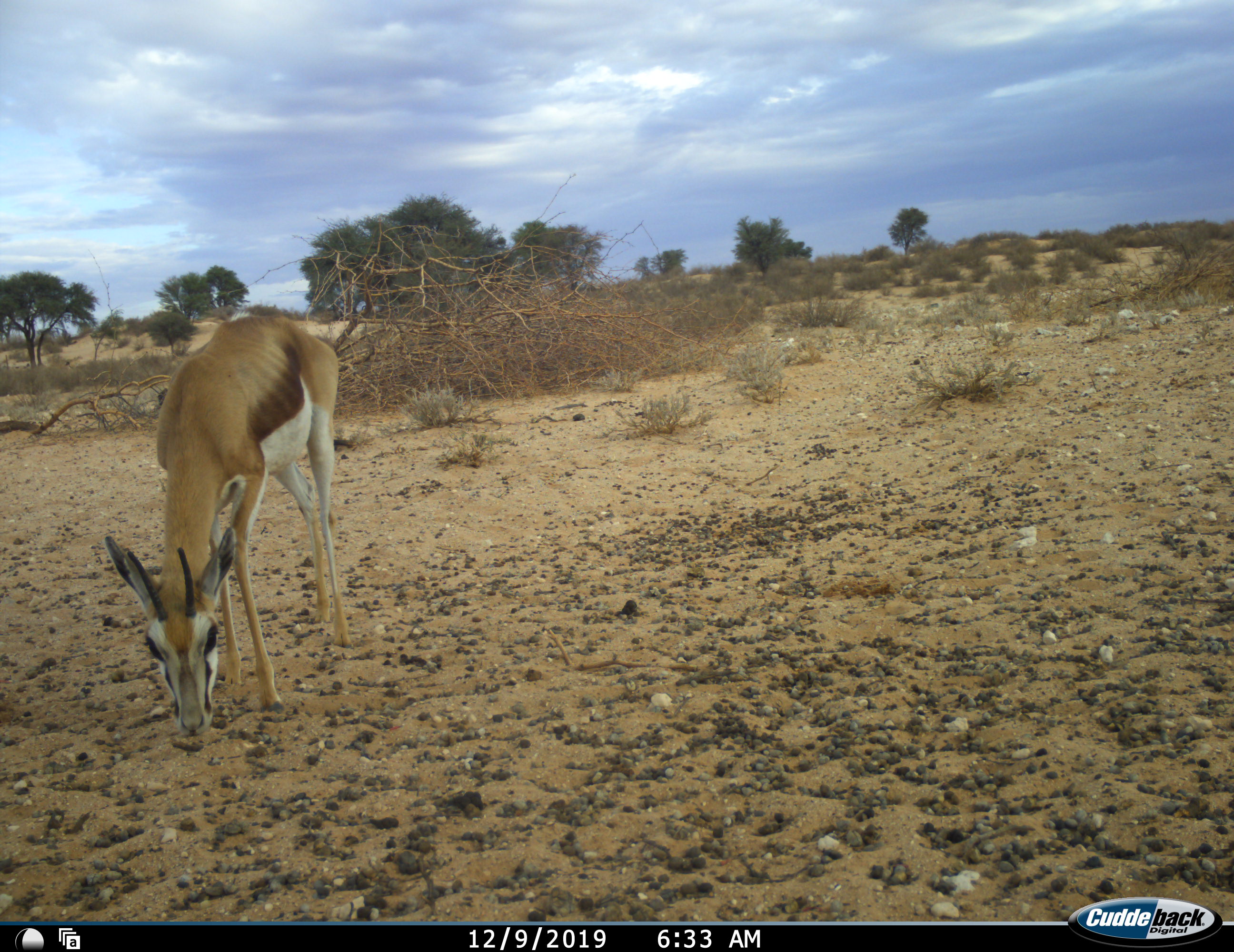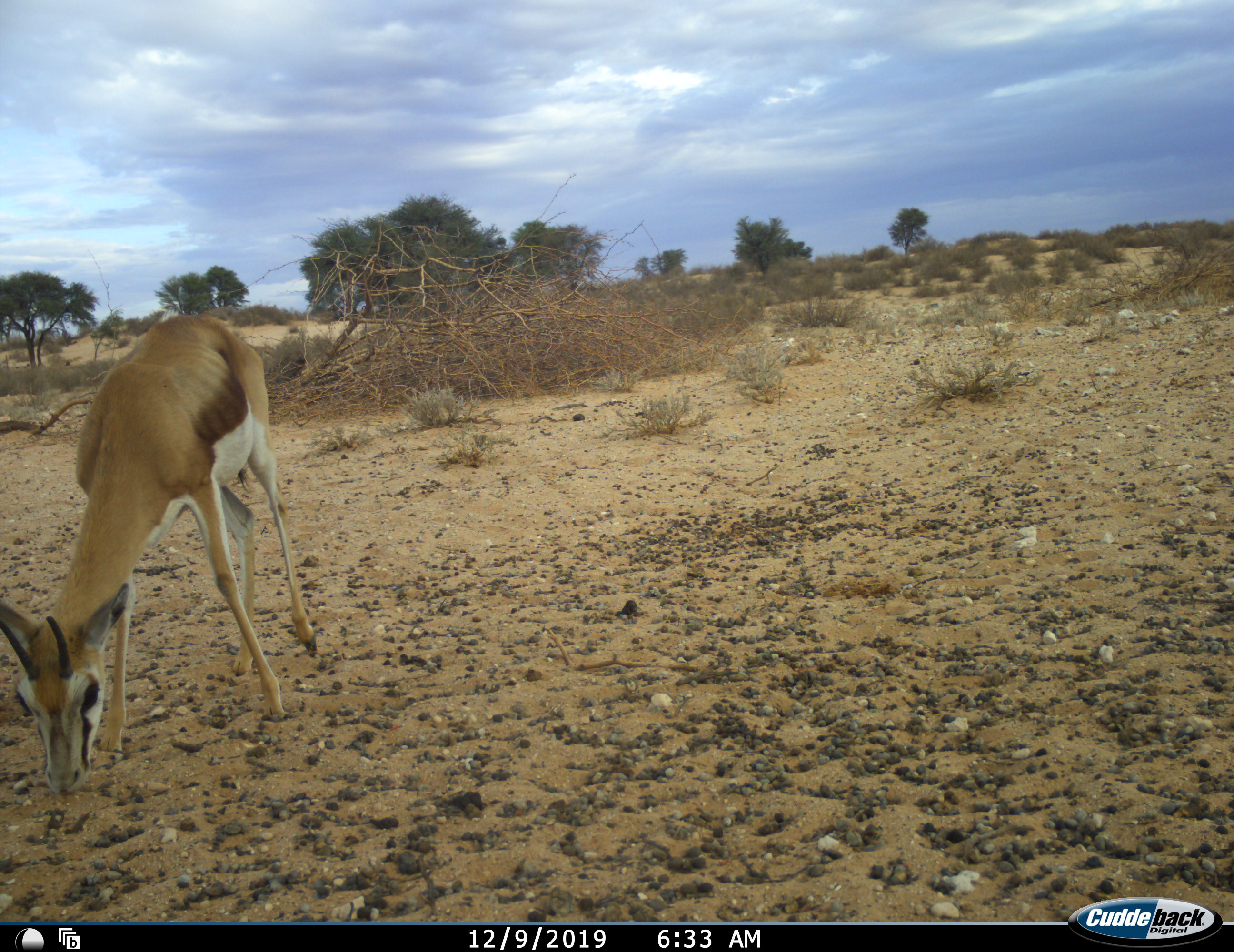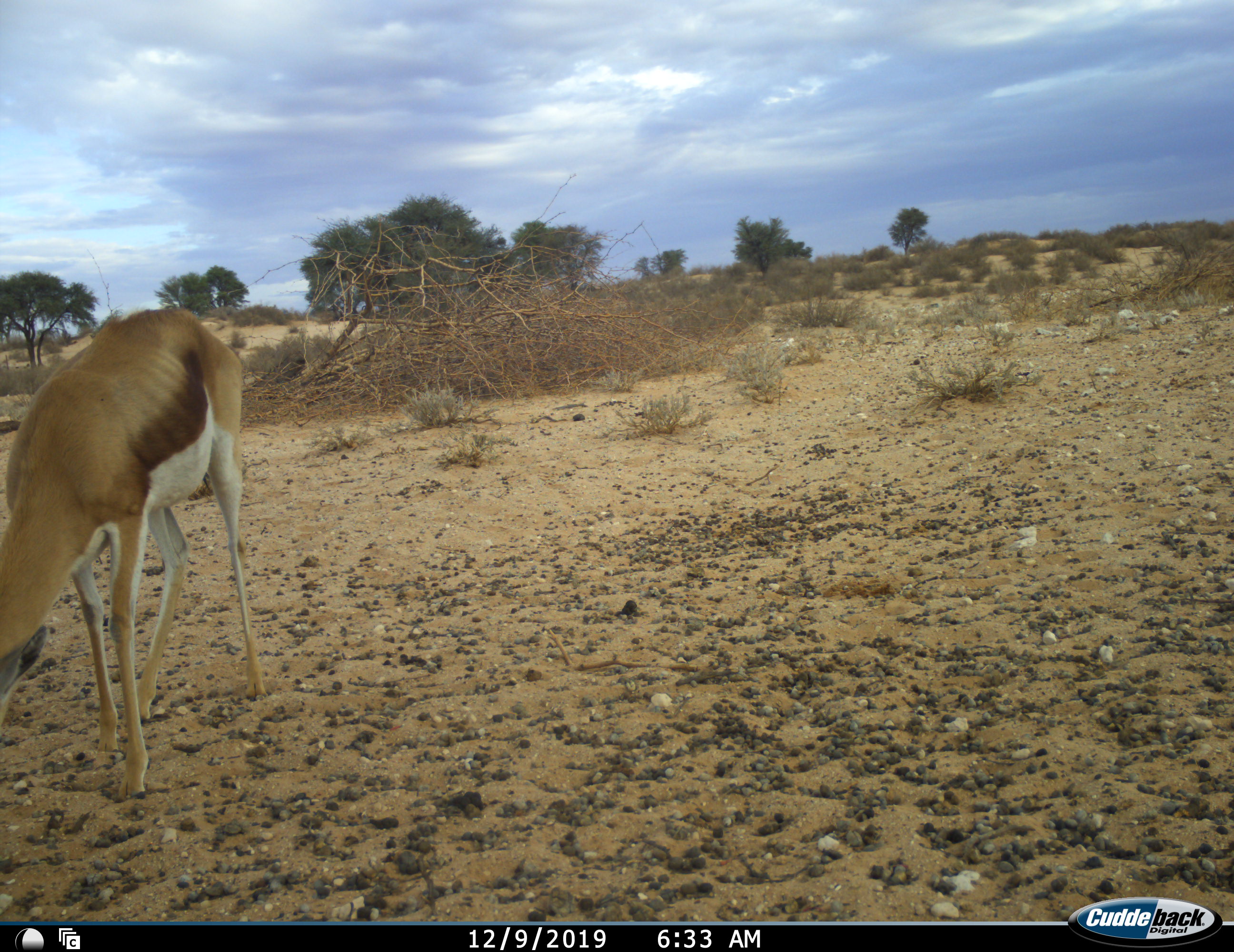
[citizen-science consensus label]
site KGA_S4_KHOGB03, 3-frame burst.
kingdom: Animalia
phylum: Chordata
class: Mammalia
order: Artiodactyla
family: Bovidae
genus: Antidorcas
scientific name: Antidorcas marsupialis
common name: springbok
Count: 1.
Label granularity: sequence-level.